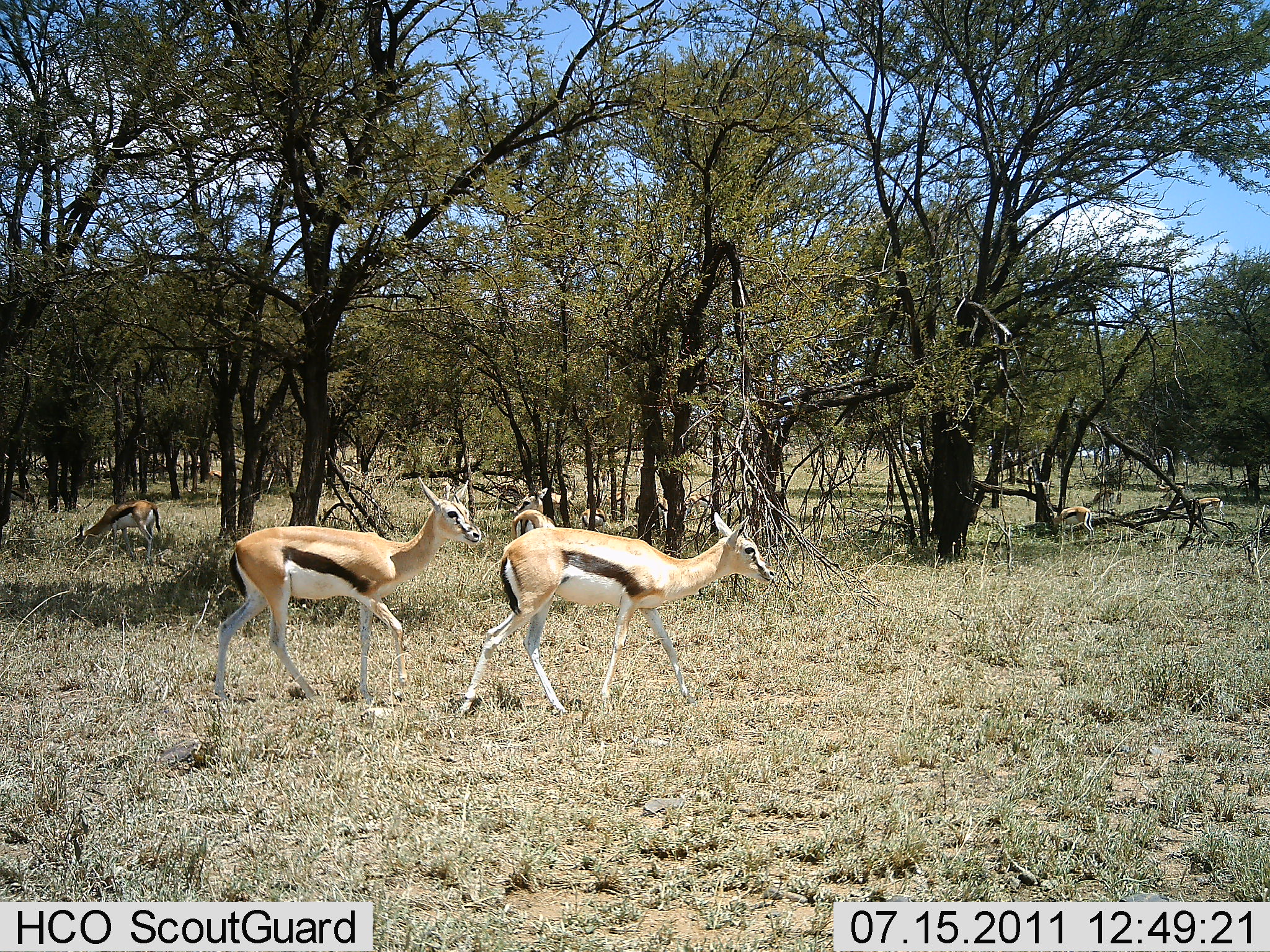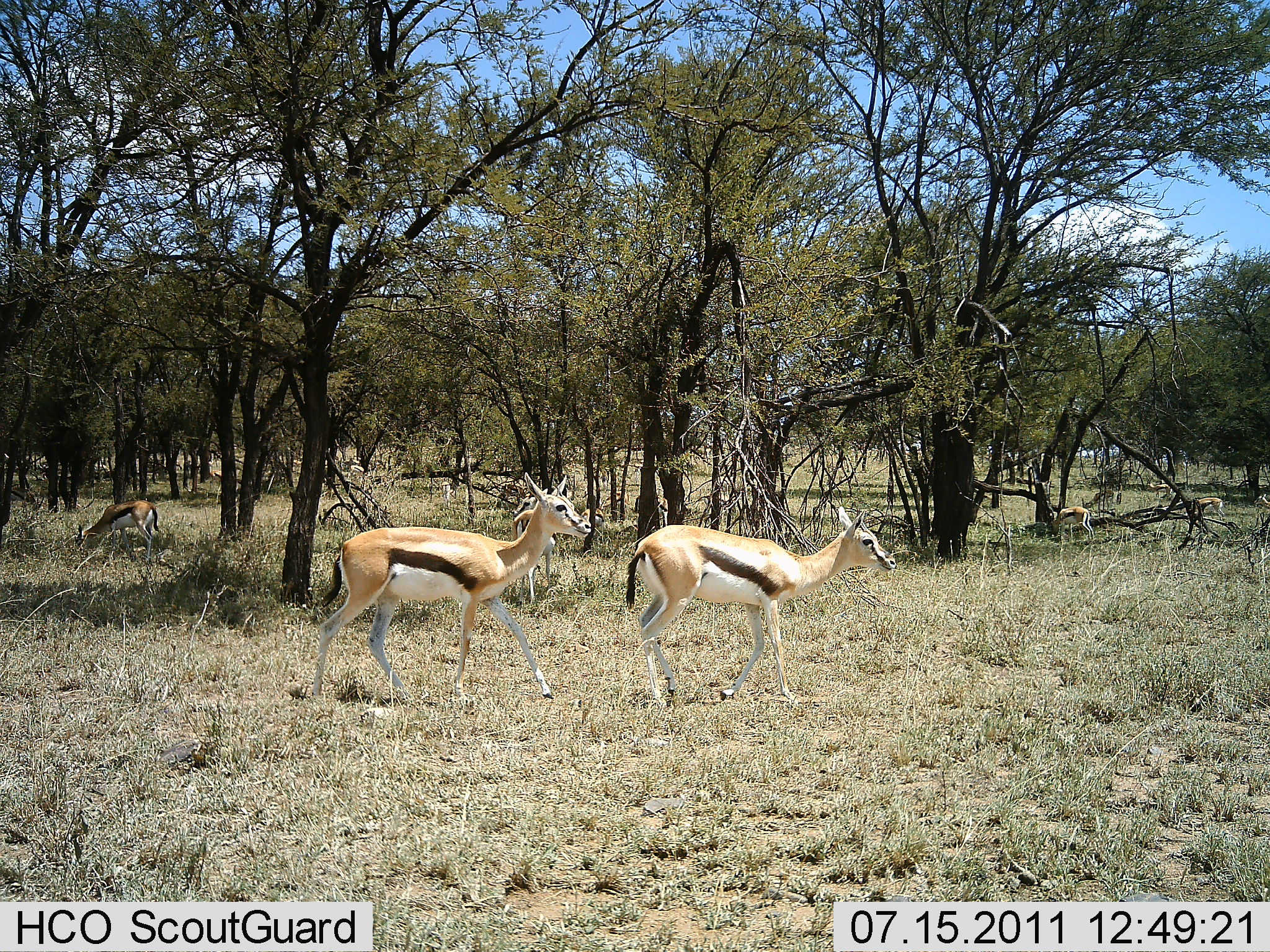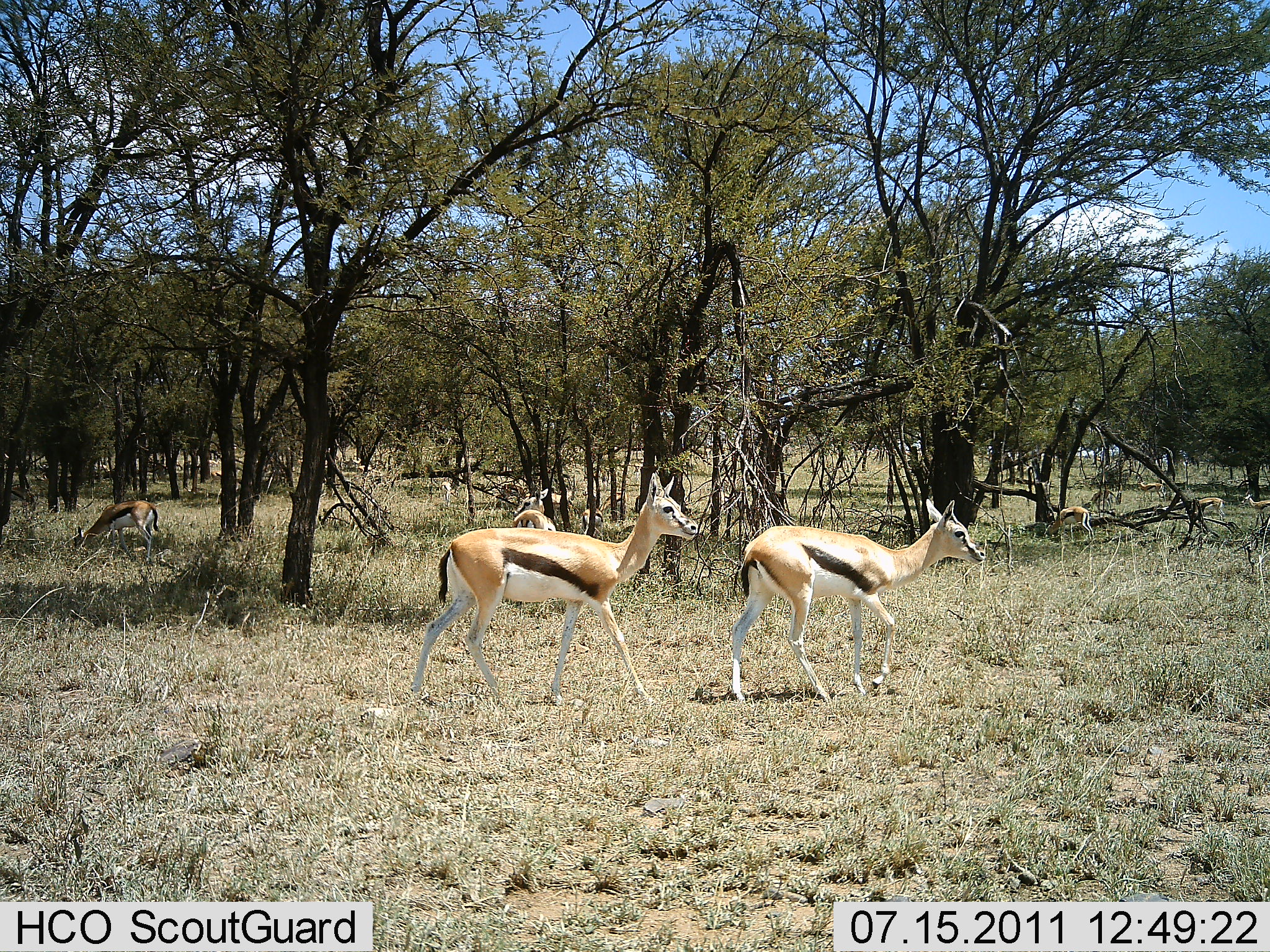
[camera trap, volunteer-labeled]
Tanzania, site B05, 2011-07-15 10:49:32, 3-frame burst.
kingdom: Animalia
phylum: Chordata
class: Mammalia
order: Artiodactyla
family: Bovidae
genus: Eudorcas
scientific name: Eudorcas thomsonii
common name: thomson's gazelle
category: gazellethomsons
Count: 7.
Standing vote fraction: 17%.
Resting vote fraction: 8%.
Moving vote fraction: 83%.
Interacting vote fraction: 0%.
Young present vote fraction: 0%.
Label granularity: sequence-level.